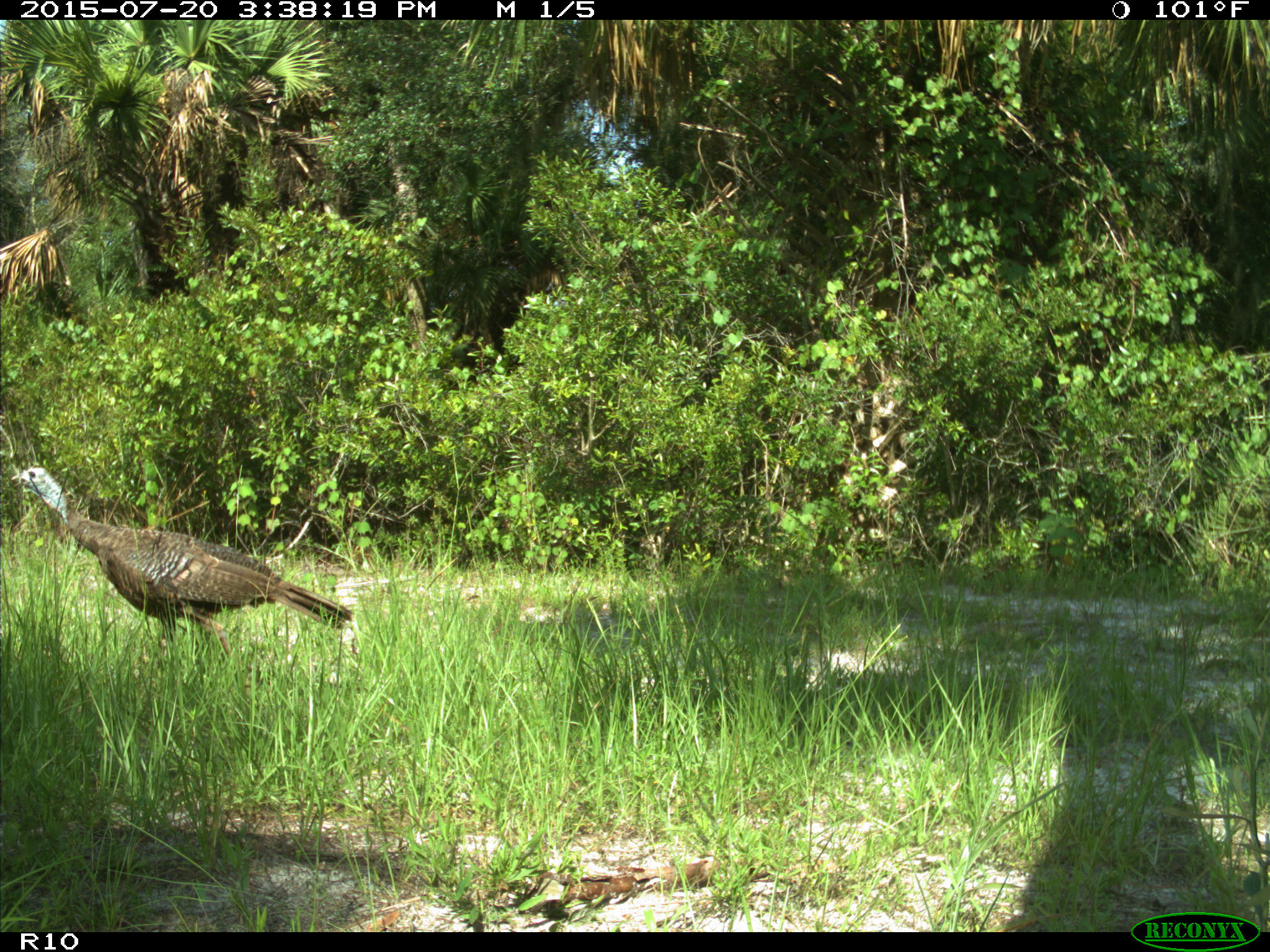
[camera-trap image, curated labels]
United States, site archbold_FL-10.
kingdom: Animalia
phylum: Chordata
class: Aves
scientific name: Aves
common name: birds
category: unidentified bird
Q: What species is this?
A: Unidentified bird (birds) (Aves).